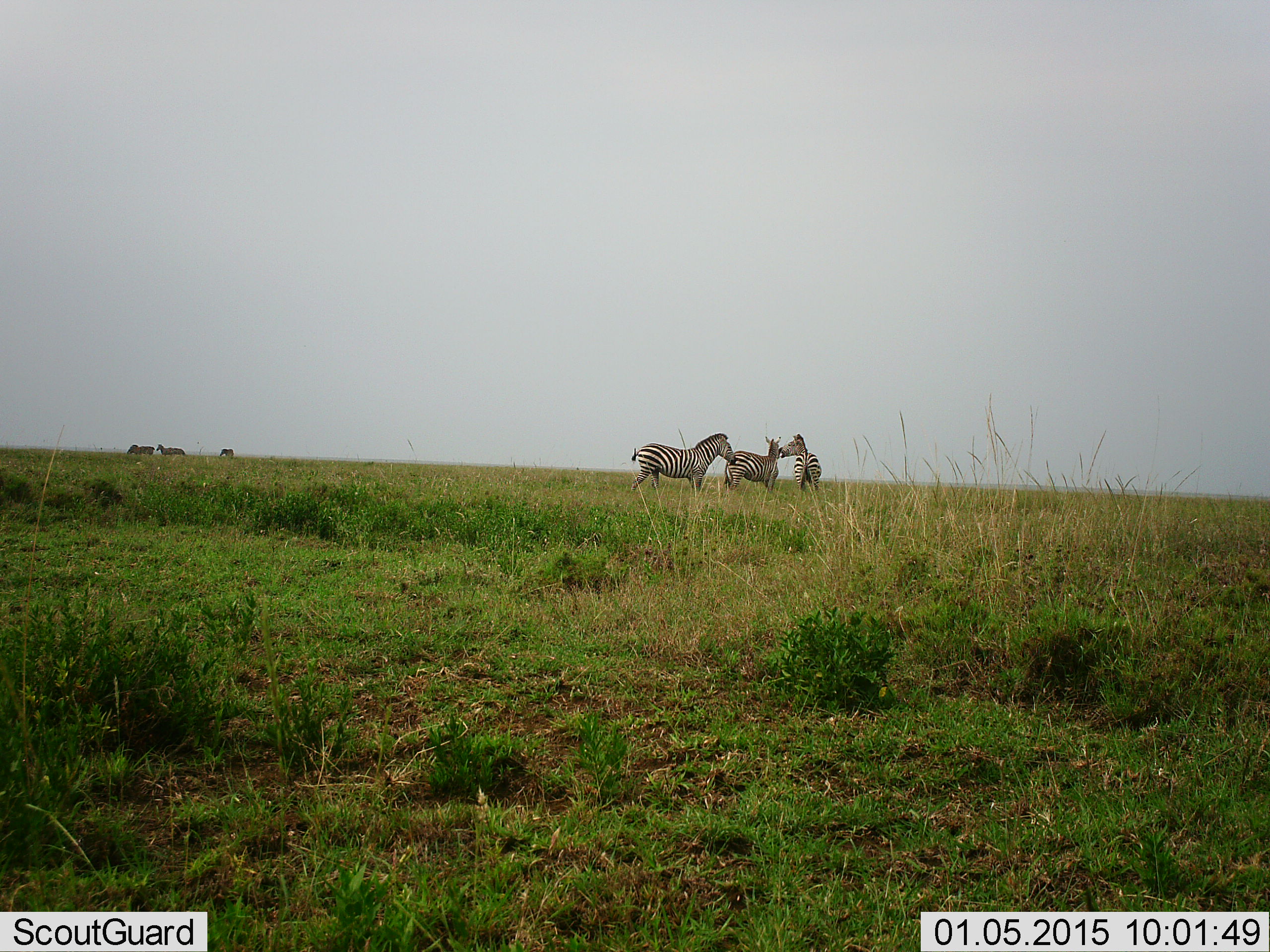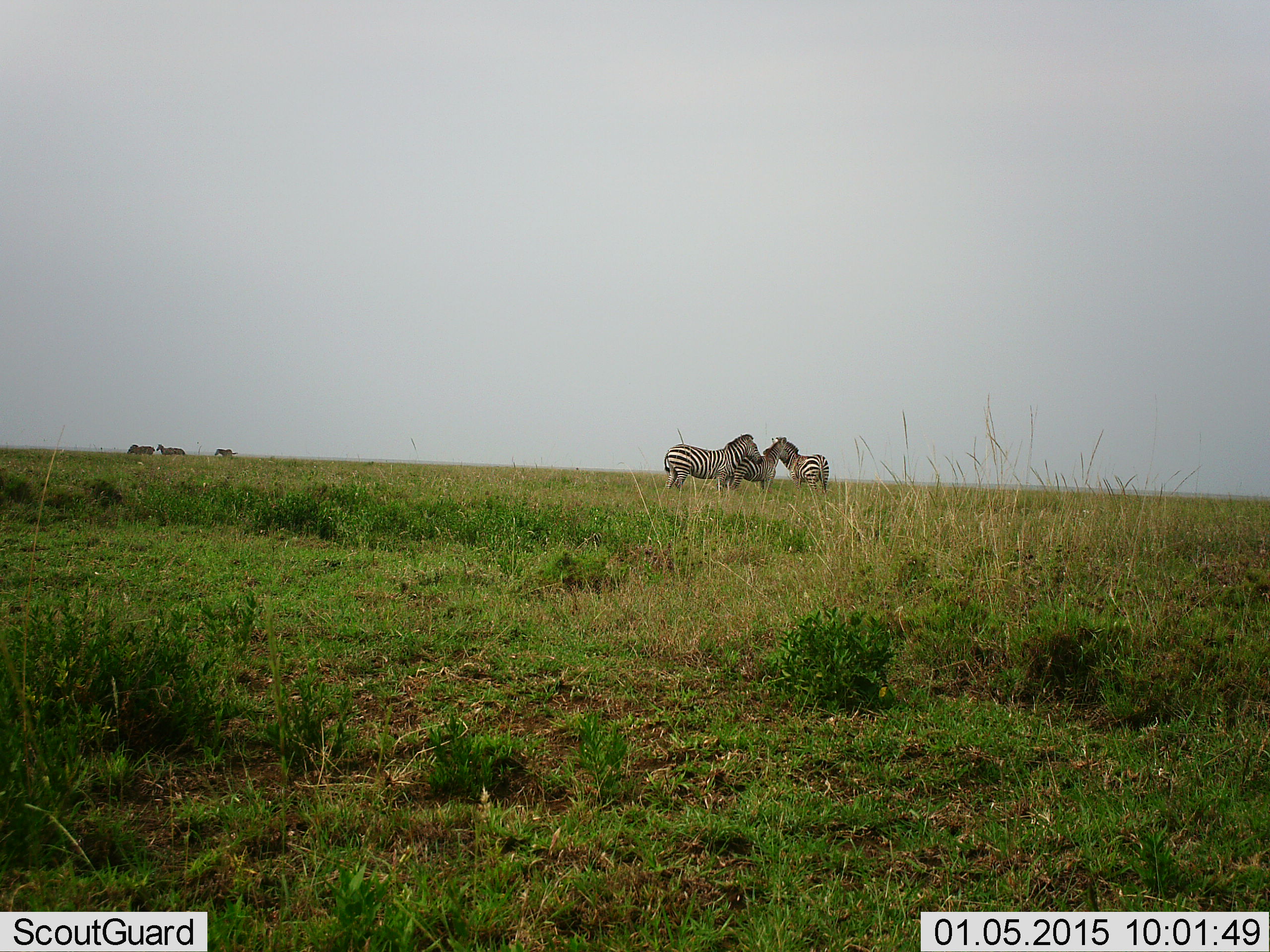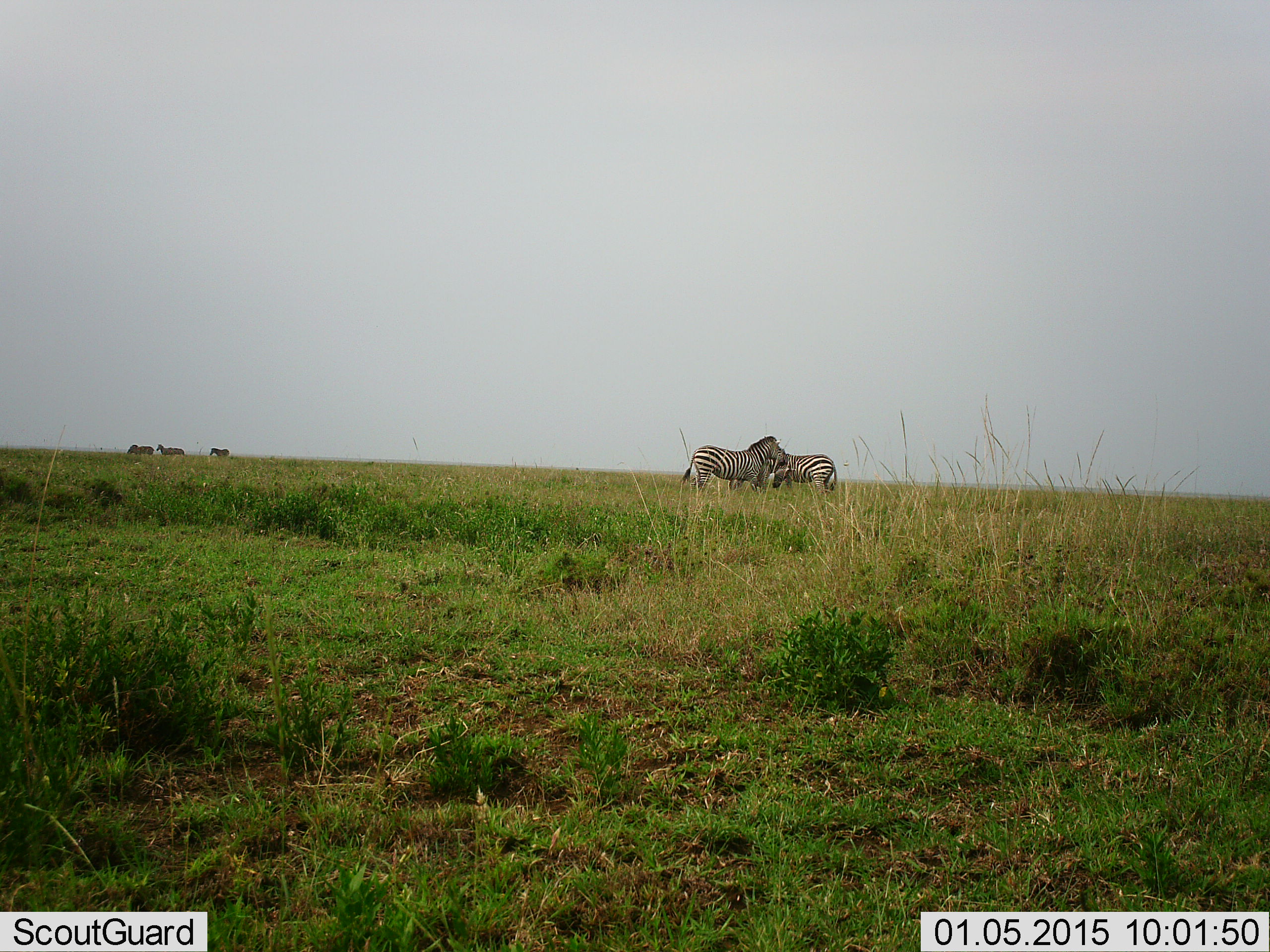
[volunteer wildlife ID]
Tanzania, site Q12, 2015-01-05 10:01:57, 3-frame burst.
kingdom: Animalia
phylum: Chordata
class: Mammalia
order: Perissodactyla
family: Equidae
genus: Equus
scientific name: Equus quagga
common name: plains zebra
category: zebra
Zebra (plains zebra) (Equus quagga), count 6. Behavior (volunteer vote fractions): standing 70%, resting 0%, moving 50%, interacting 50%. Young present (vote fraction): 0%. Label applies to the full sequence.